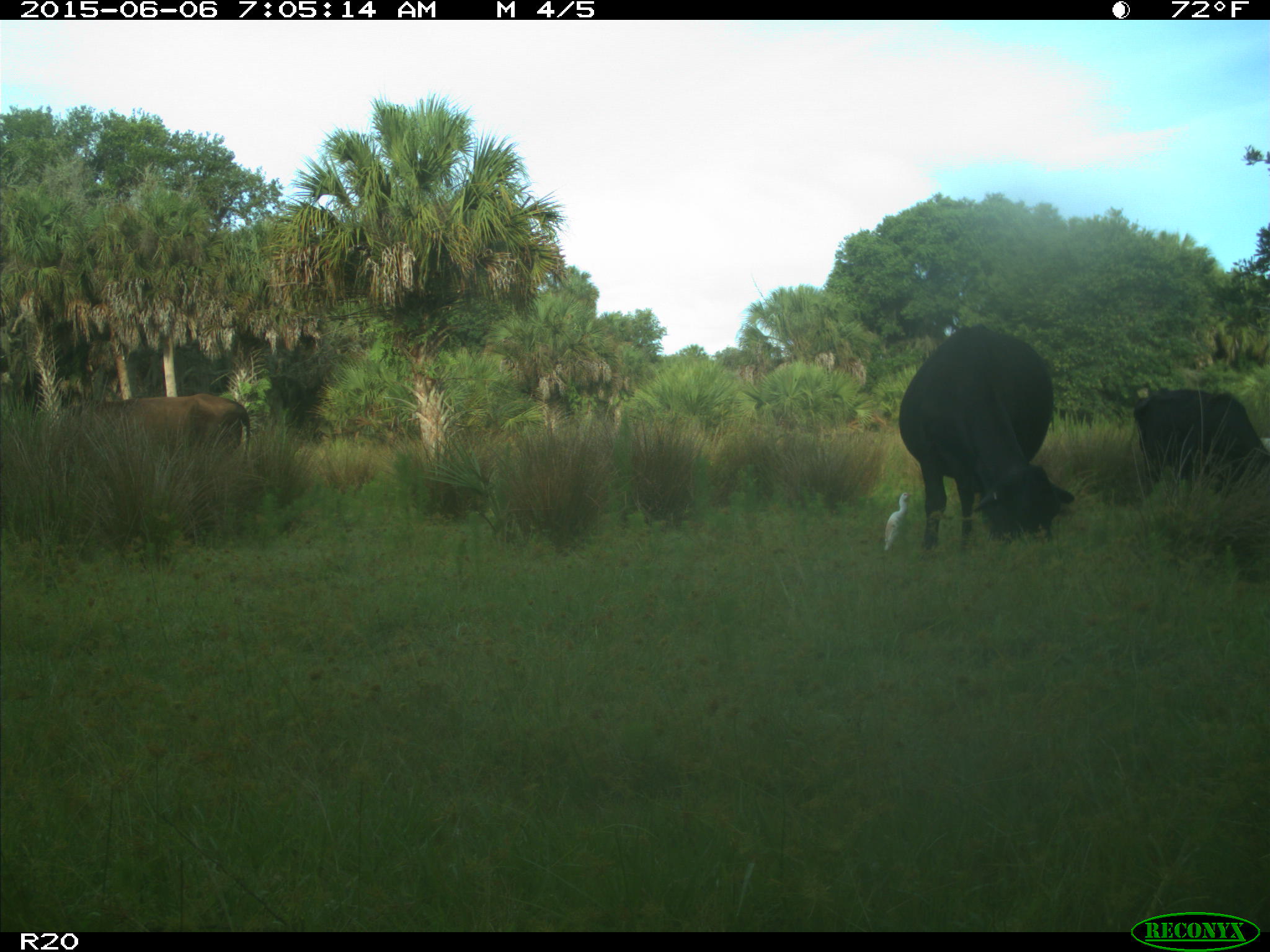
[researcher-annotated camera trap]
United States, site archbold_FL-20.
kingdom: Animalia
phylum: Chordata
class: Mammalia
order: Artiodactyla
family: Bovidae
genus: Bos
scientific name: Bos taurus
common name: domestic cow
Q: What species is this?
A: Bos taurus (domestic cow).